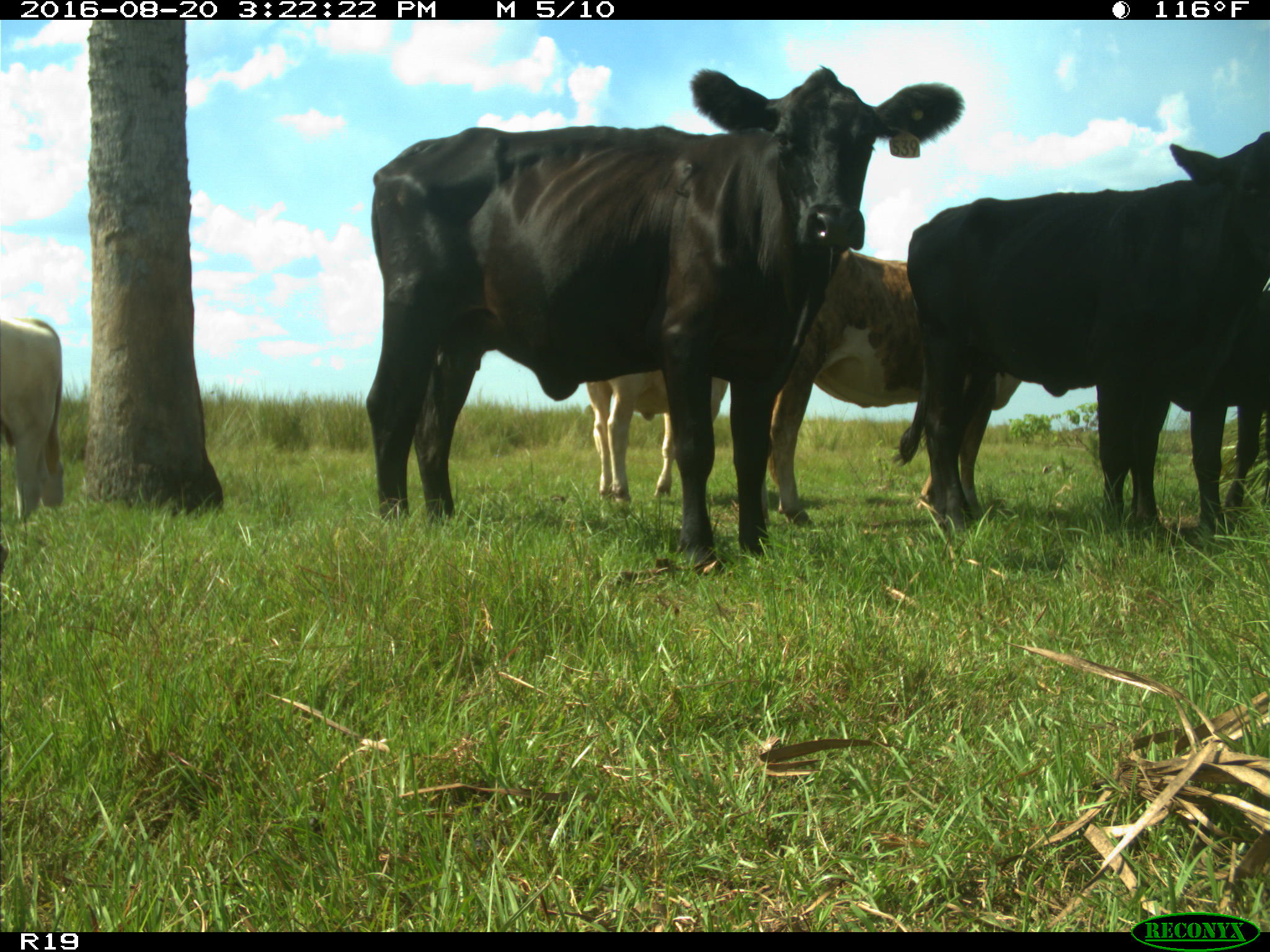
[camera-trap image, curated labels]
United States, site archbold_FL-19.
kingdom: Animalia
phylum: Chordata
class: Mammalia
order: Artiodactyla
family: Bovidae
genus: Bos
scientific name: Bos taurus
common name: domestic cow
Bos taurus (domestic cow).